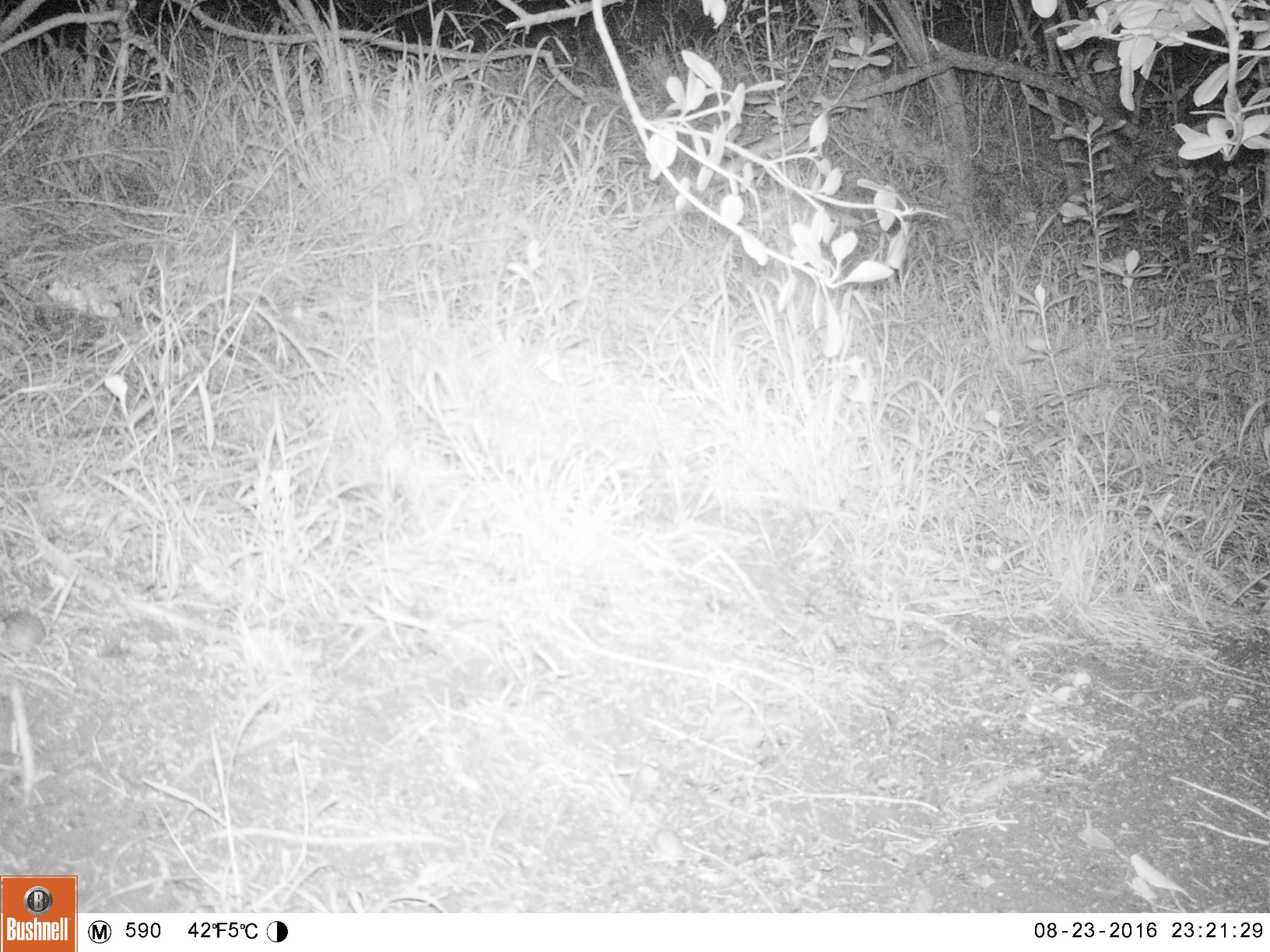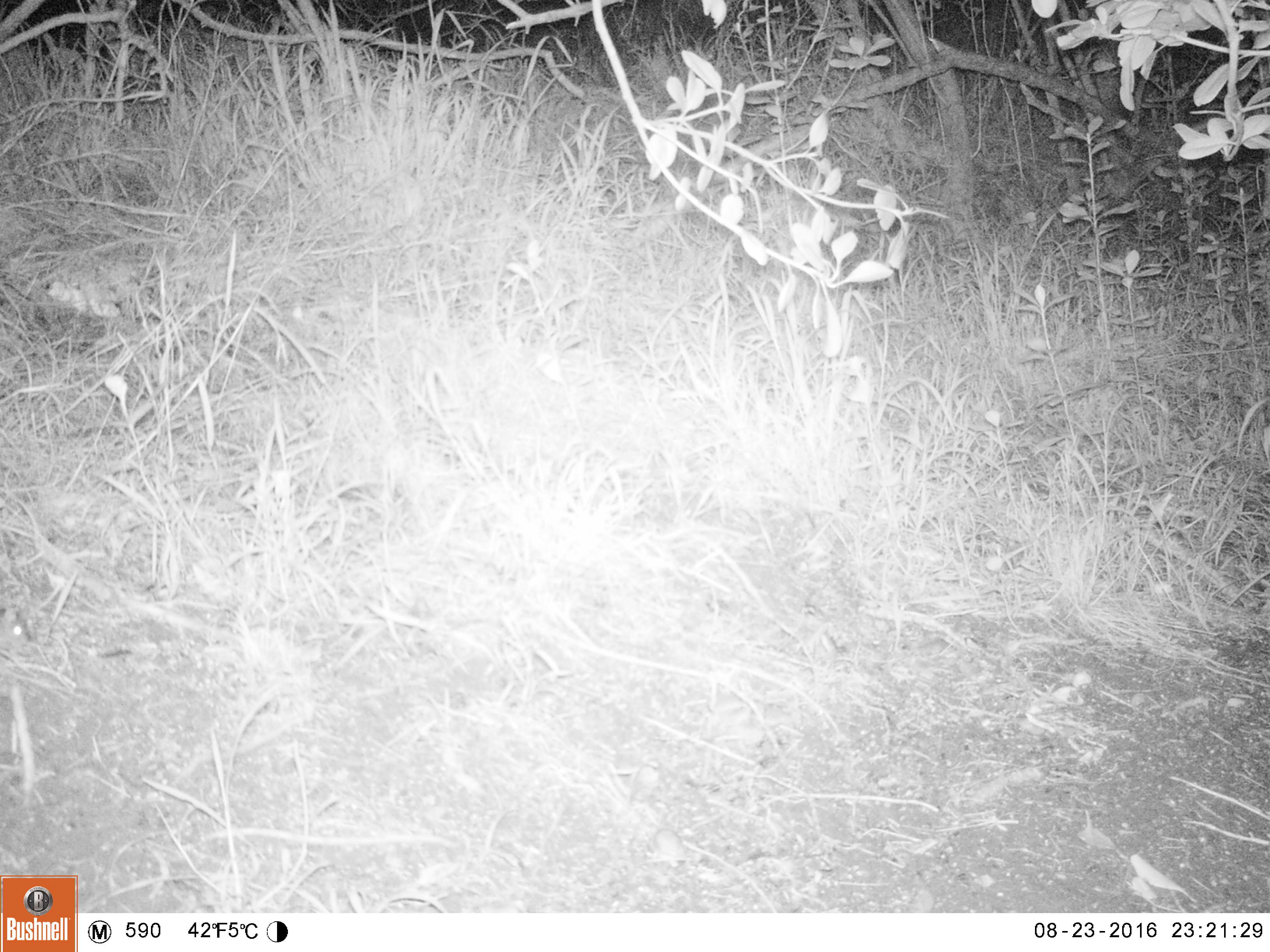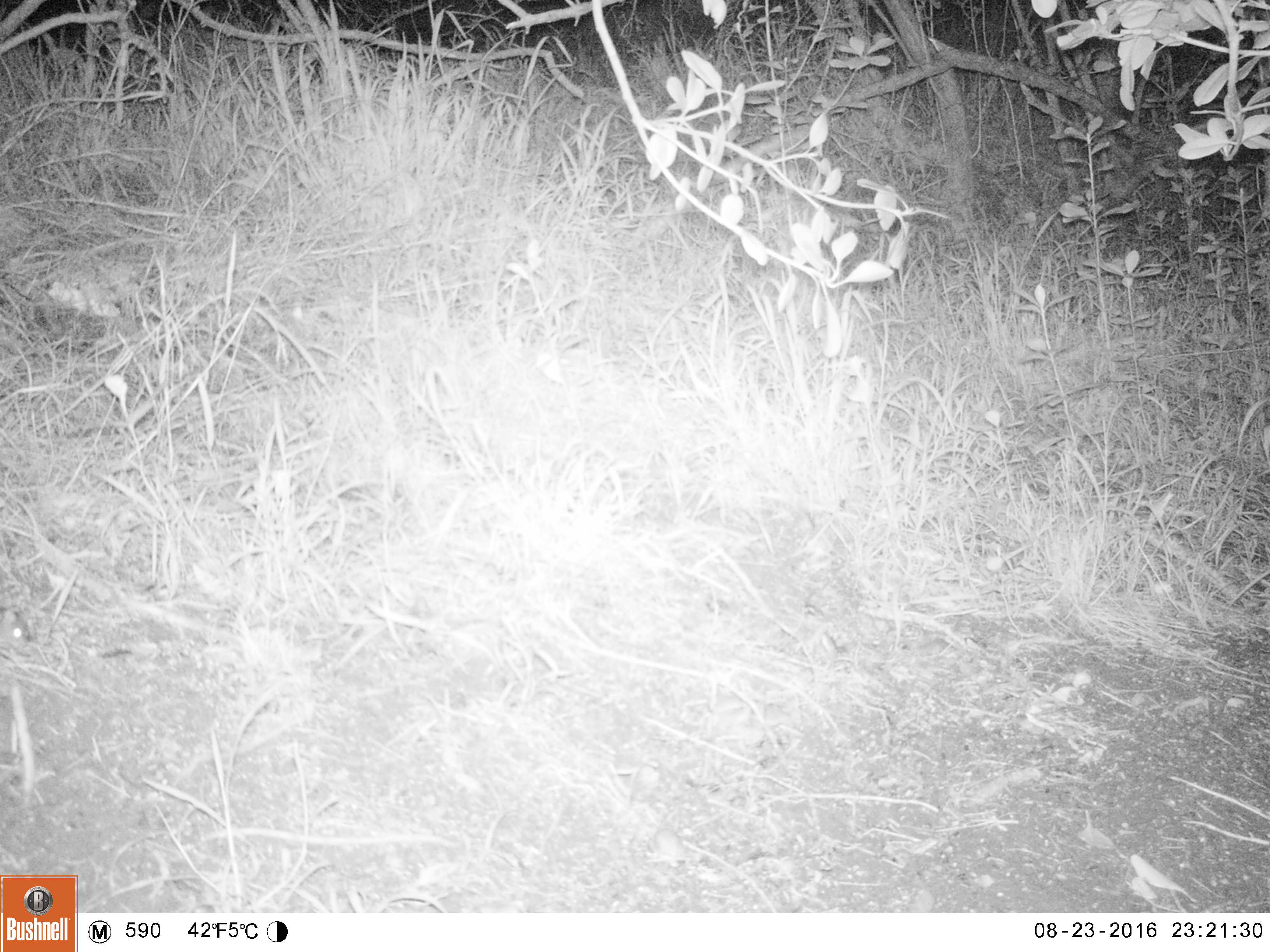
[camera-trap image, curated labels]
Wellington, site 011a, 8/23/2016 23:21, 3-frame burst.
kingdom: Animalia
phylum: Chordata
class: Mammalia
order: Rodentia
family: Muridae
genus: Mus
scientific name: Mus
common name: mouse